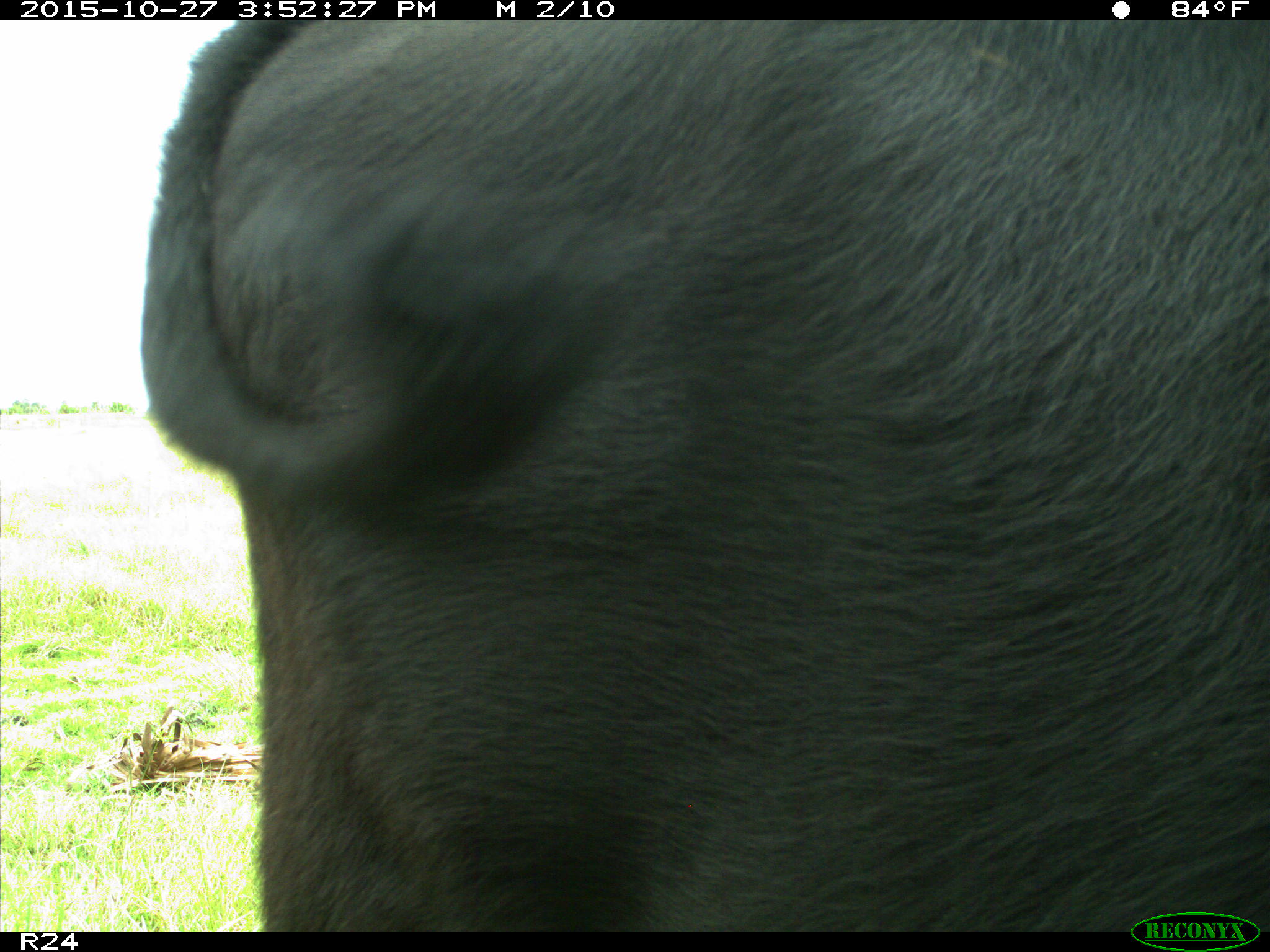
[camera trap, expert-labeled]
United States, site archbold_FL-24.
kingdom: Animalia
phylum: Chordata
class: Mammalia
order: Artiodactyla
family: Bovidae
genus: Bos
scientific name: Bos taurus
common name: domestic cow